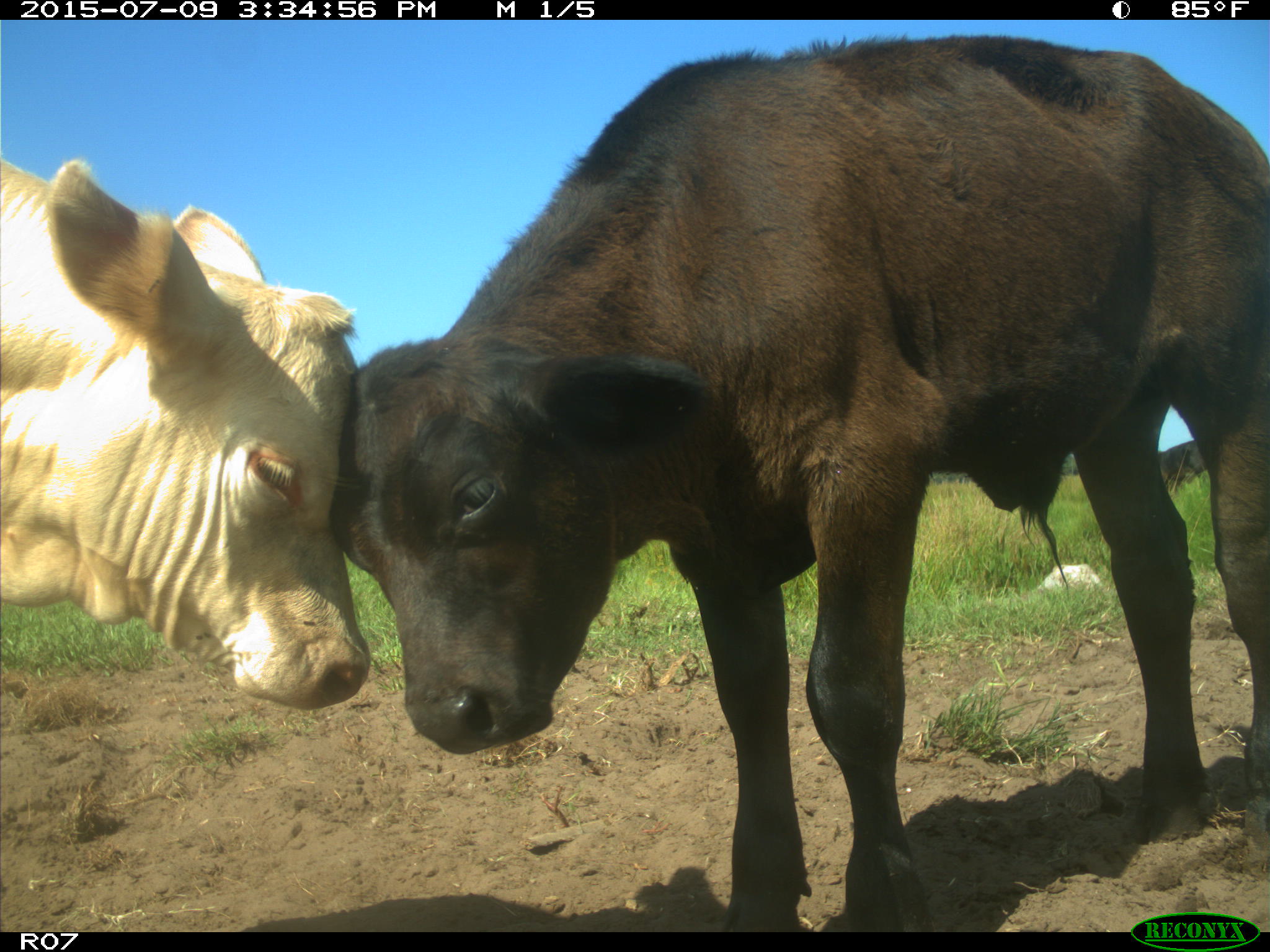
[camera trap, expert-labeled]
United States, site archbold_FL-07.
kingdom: Animalia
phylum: Chordata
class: Mammalia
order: Artiodactyla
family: Bovidae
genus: Bos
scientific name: Bos taurus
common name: domestic cow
Bos taurus (domestic cow).